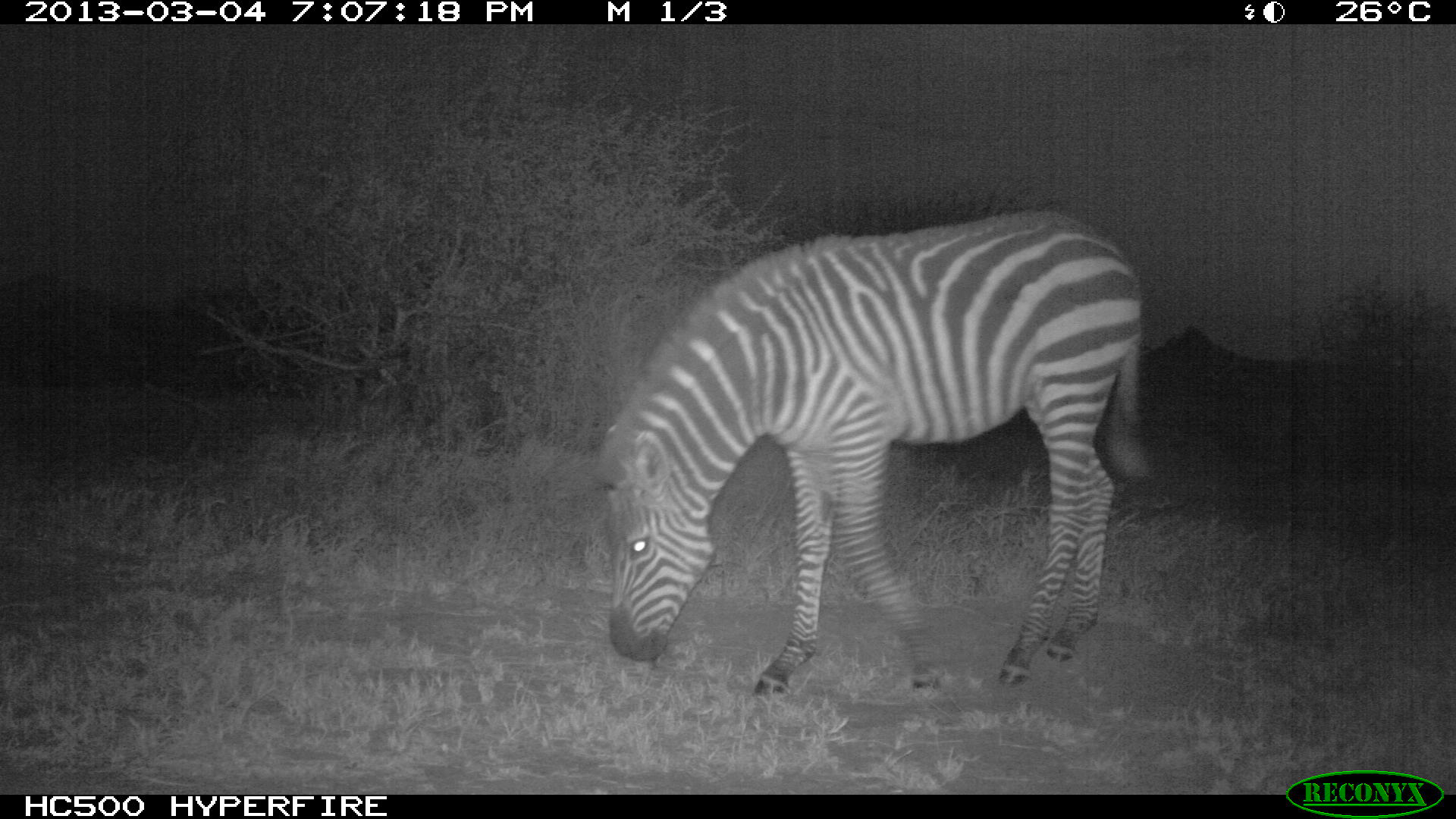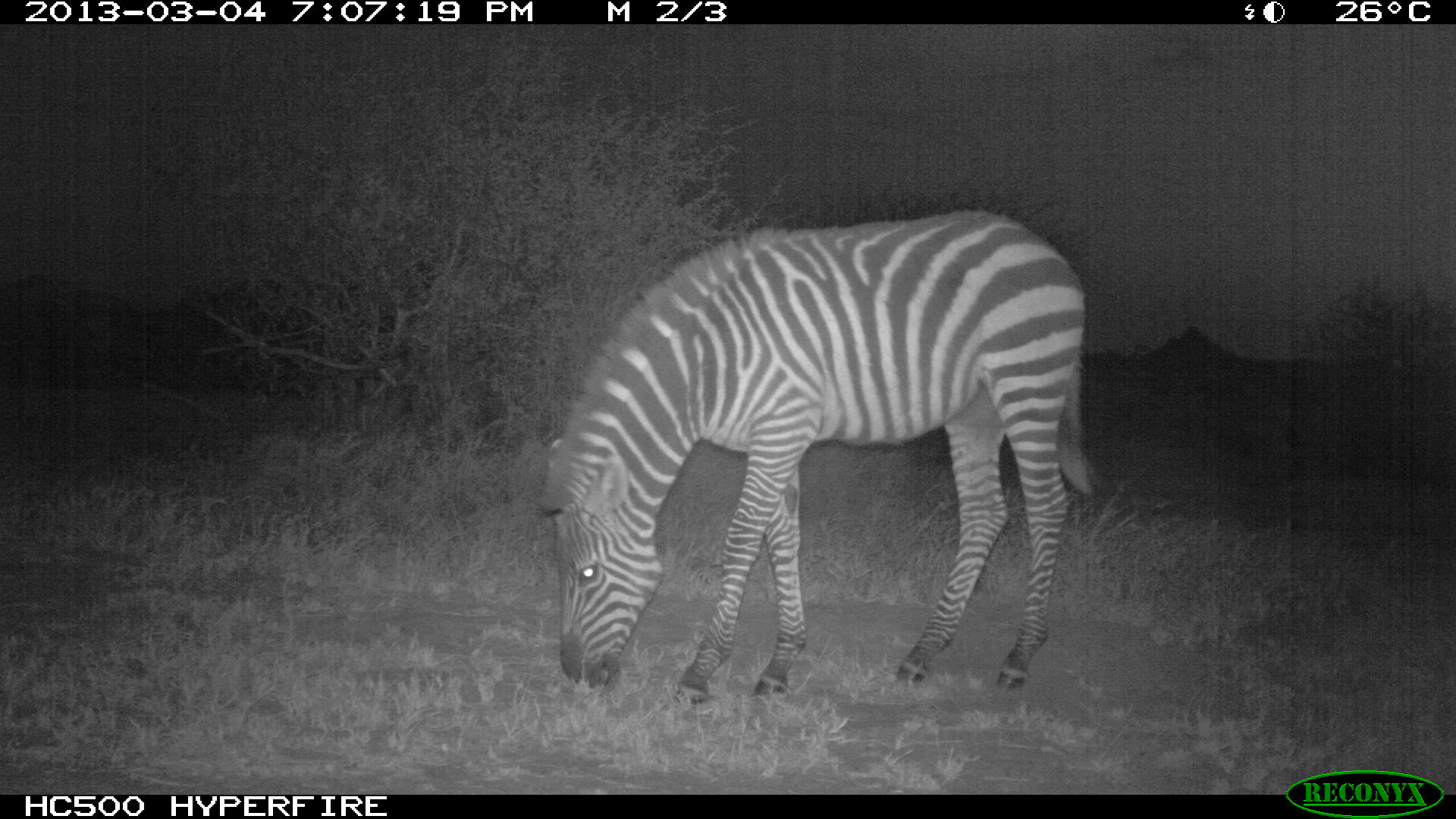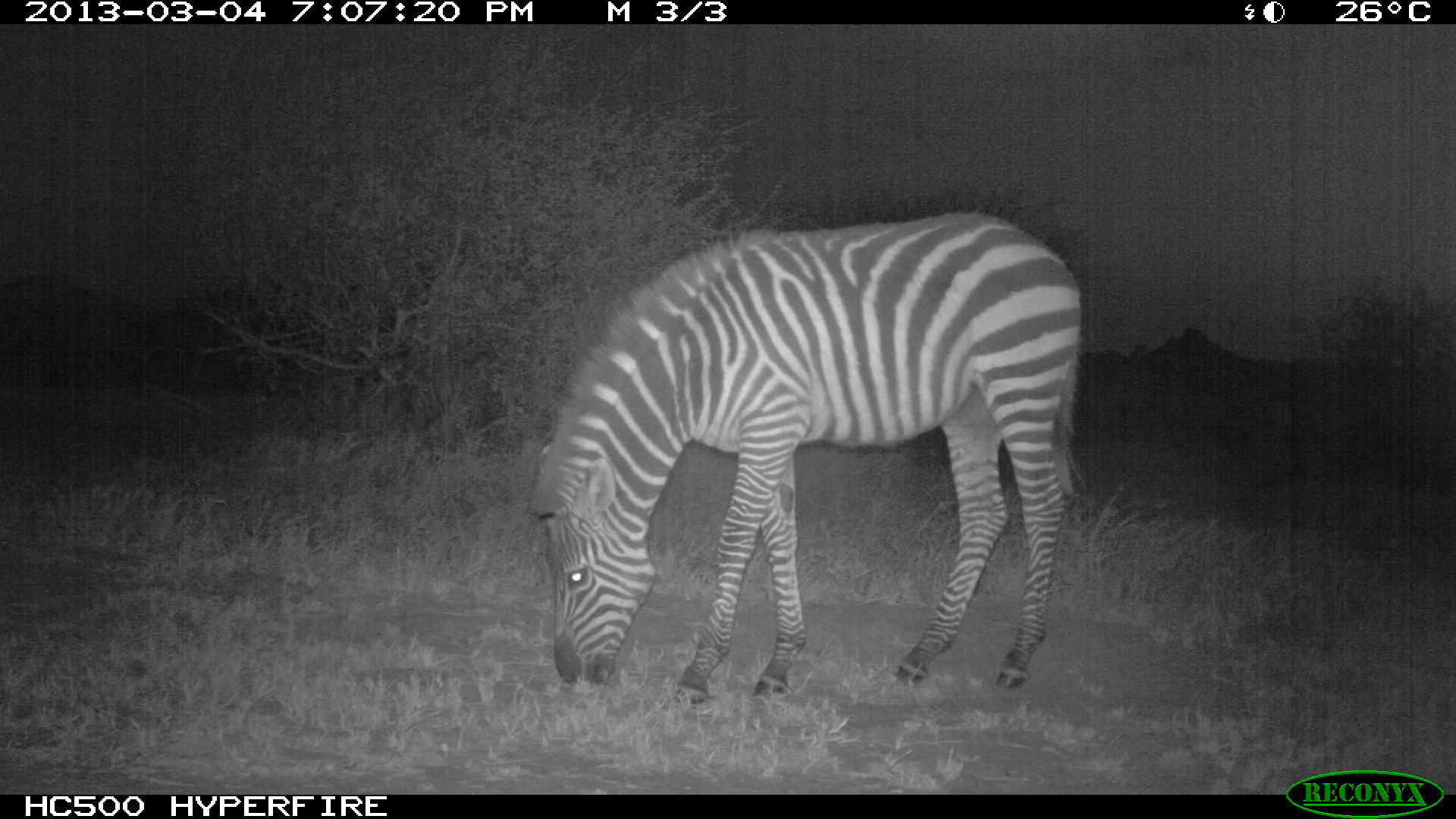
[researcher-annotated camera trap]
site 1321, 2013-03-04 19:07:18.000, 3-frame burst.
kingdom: Animalia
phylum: Chordata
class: Mammalia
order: Perissodactyla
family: Equidae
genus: Equus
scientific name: Equus quagga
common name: plains zebra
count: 1